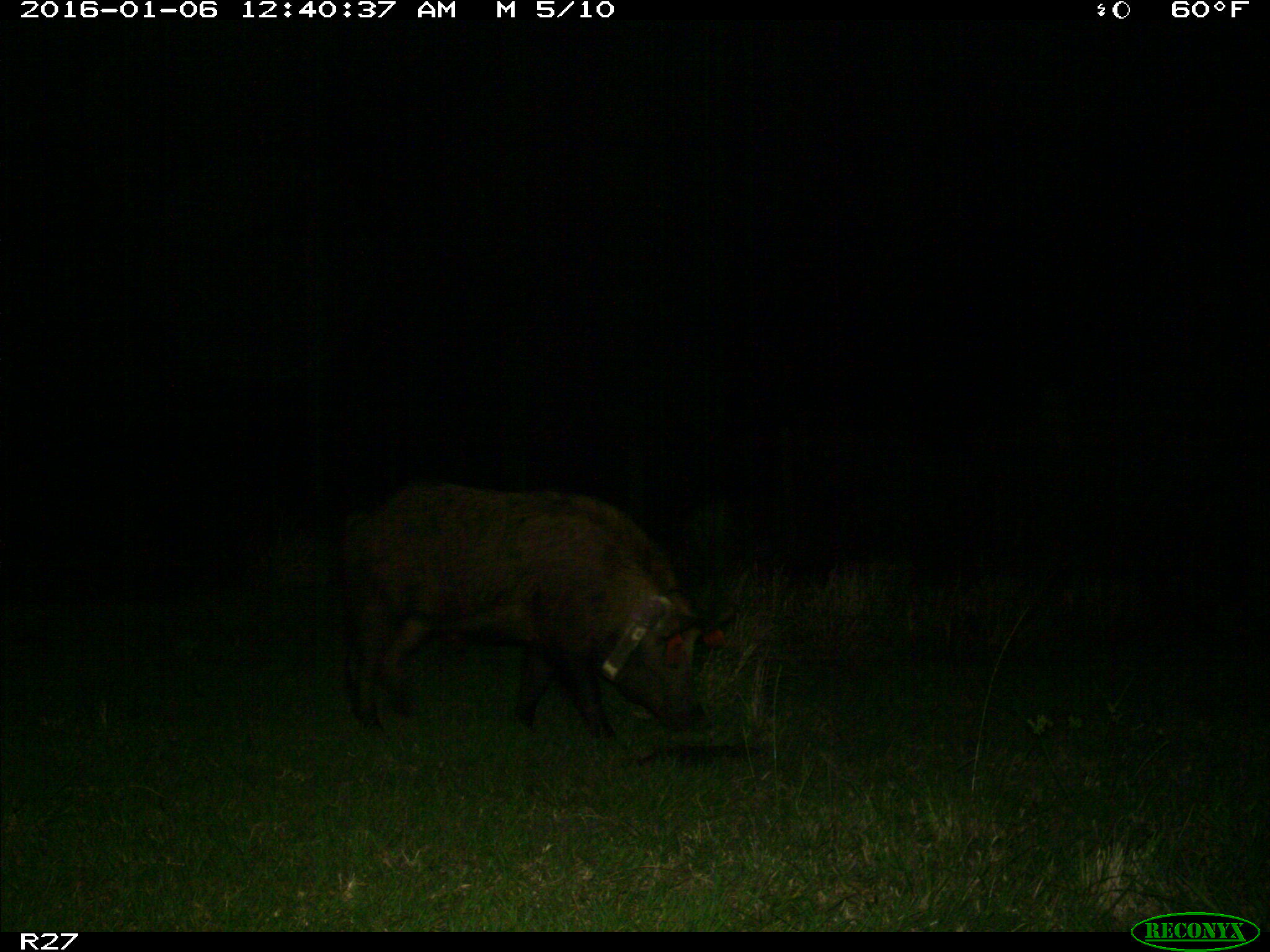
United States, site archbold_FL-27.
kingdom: Animalia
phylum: Chordata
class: Mammalia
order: Artiodactyla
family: Suidae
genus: Sus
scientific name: Sus scrofa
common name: wild boar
Sus scrofa (wild boar).